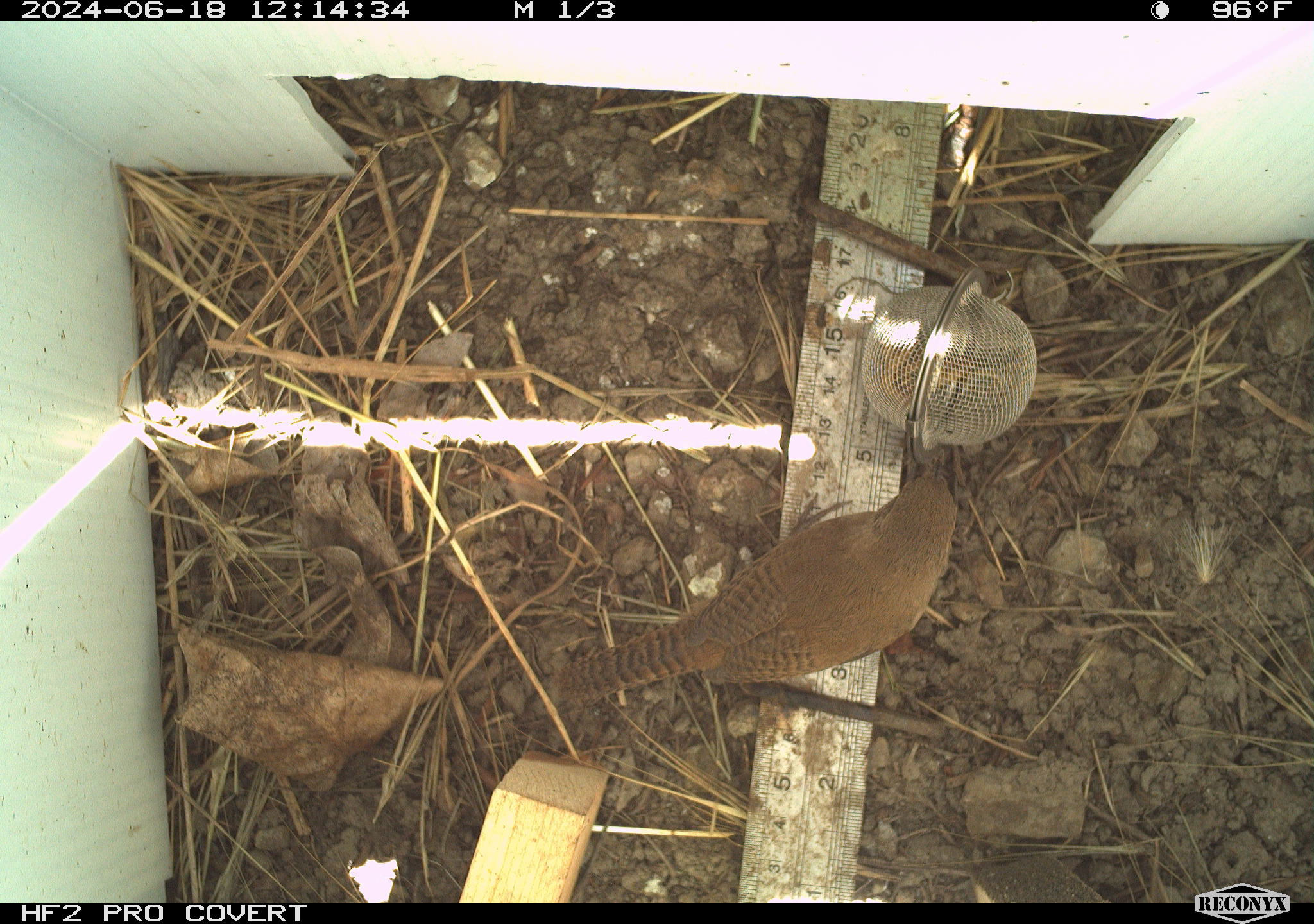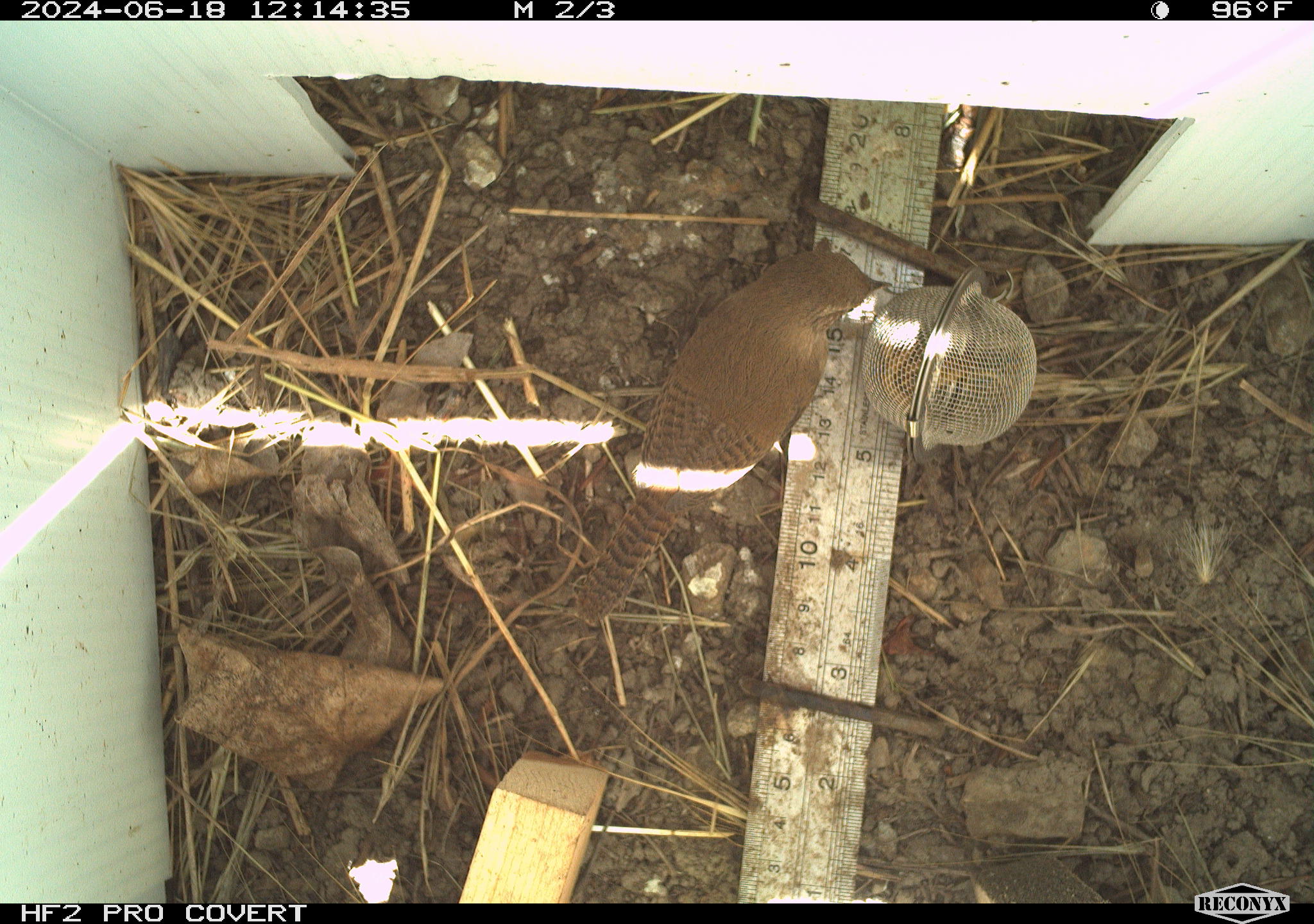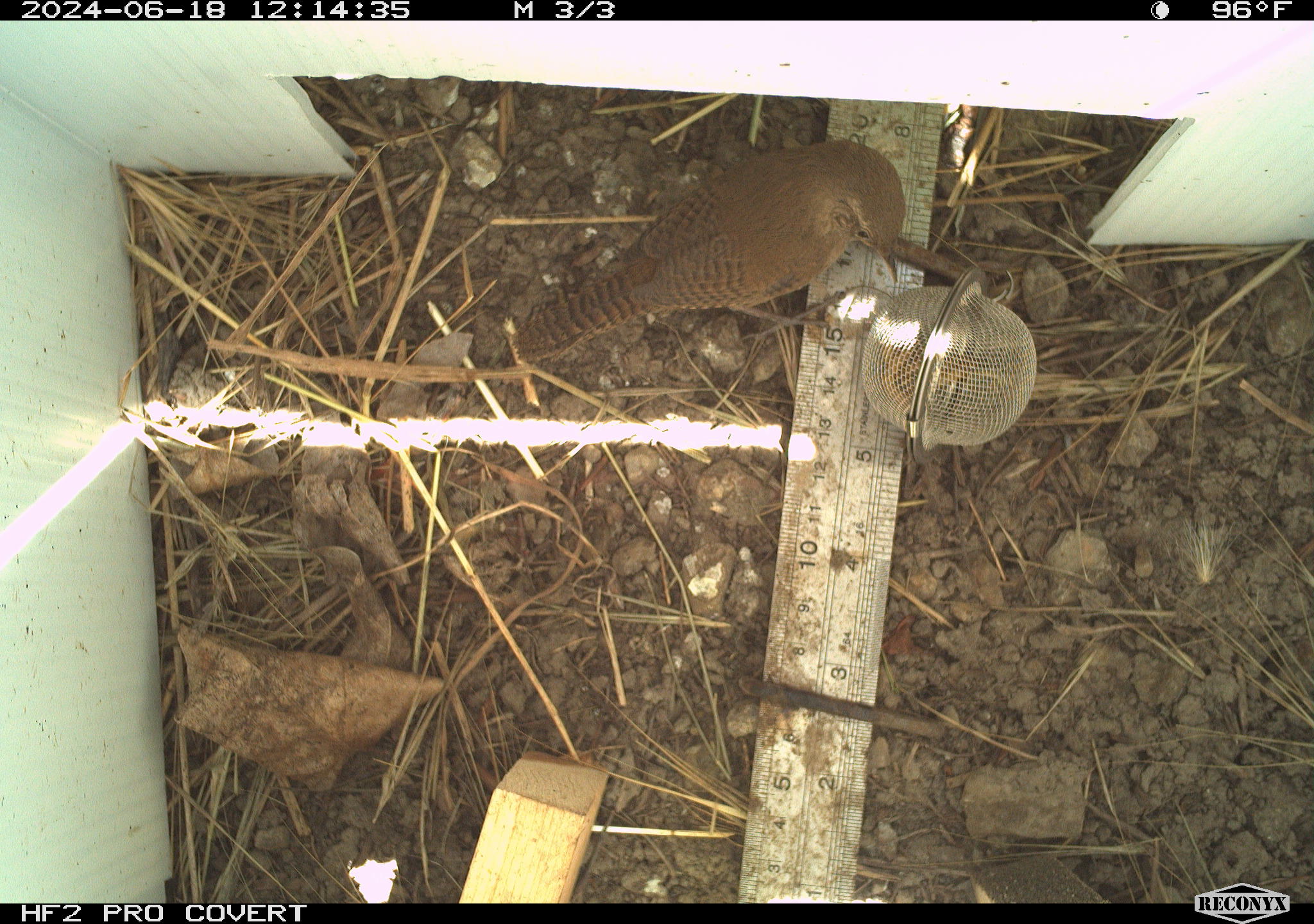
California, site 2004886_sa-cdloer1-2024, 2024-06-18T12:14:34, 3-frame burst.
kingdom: Animalia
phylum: Chordata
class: Aves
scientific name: Aves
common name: bird